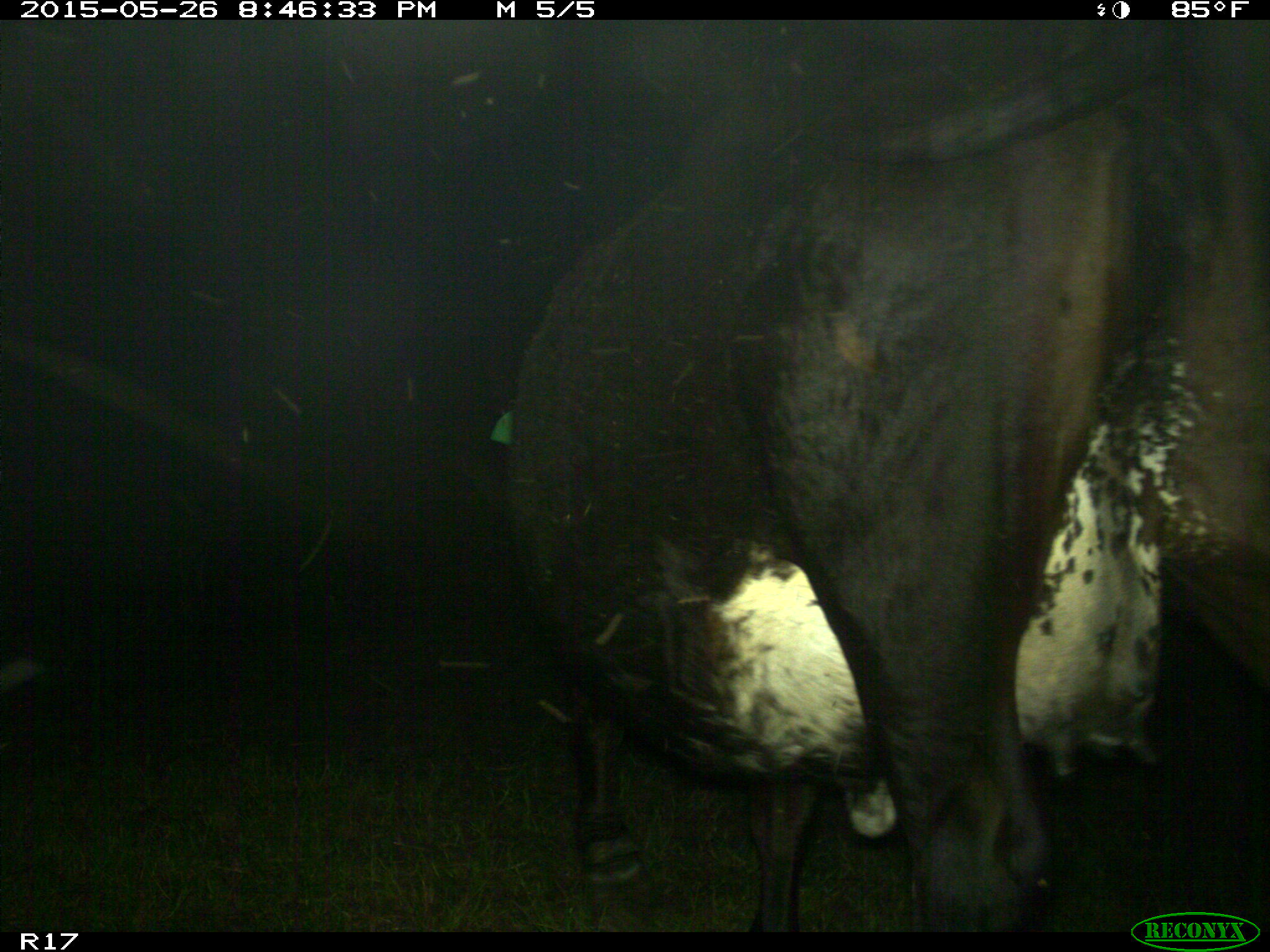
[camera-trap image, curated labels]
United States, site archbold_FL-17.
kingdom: Animalia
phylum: Chordata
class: Mammalia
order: Artiodactyla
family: Bovidae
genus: Bos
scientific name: Bos taurus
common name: domestic cow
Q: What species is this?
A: Bos taurus (domestic cow).